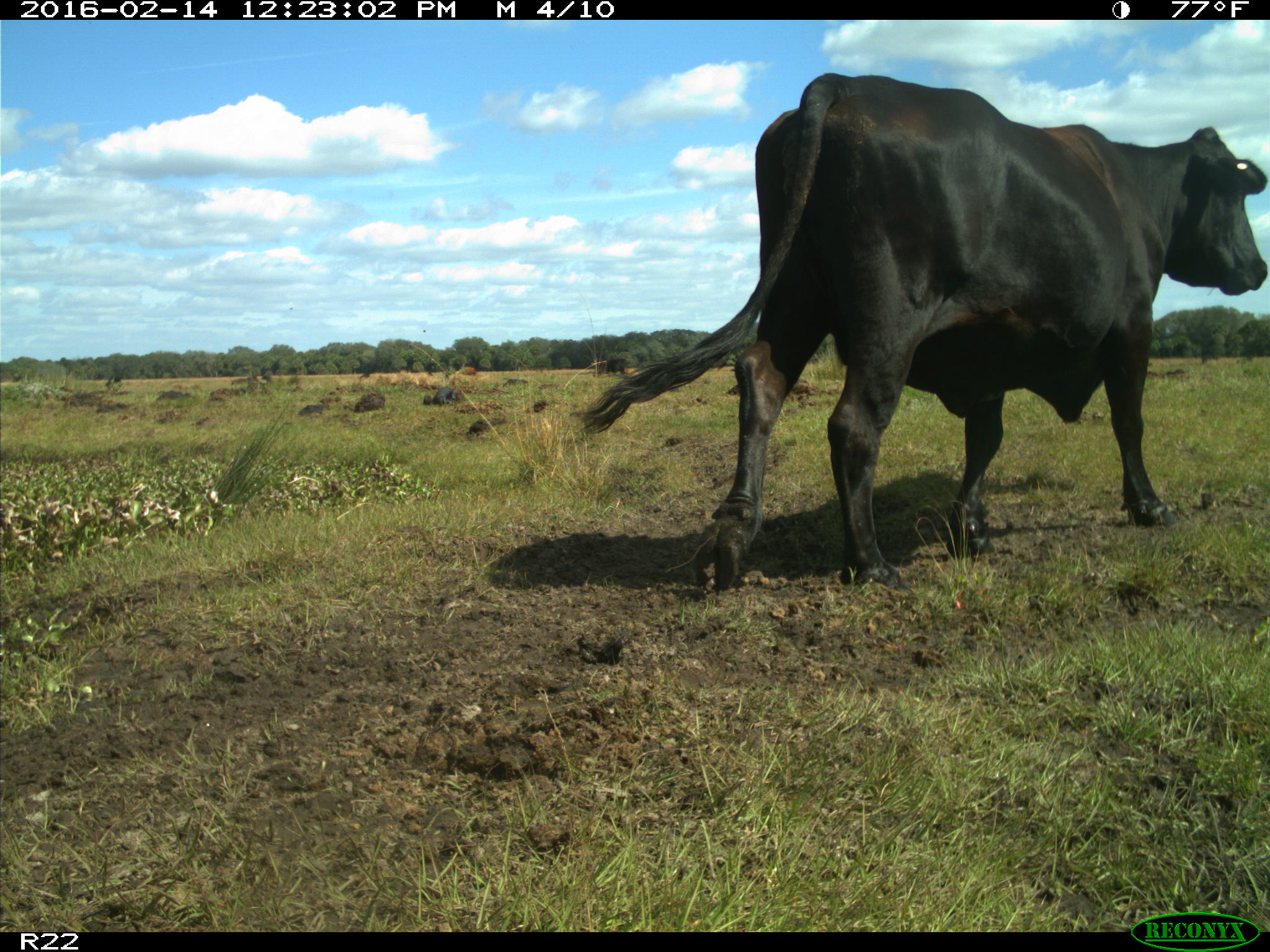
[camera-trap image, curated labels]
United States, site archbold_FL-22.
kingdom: Animalia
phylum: Chordata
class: Mammalia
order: Artiodactyla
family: Bovidae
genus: Bos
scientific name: Bos taurus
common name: domestic cow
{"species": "Bos taurus (domestic cow)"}